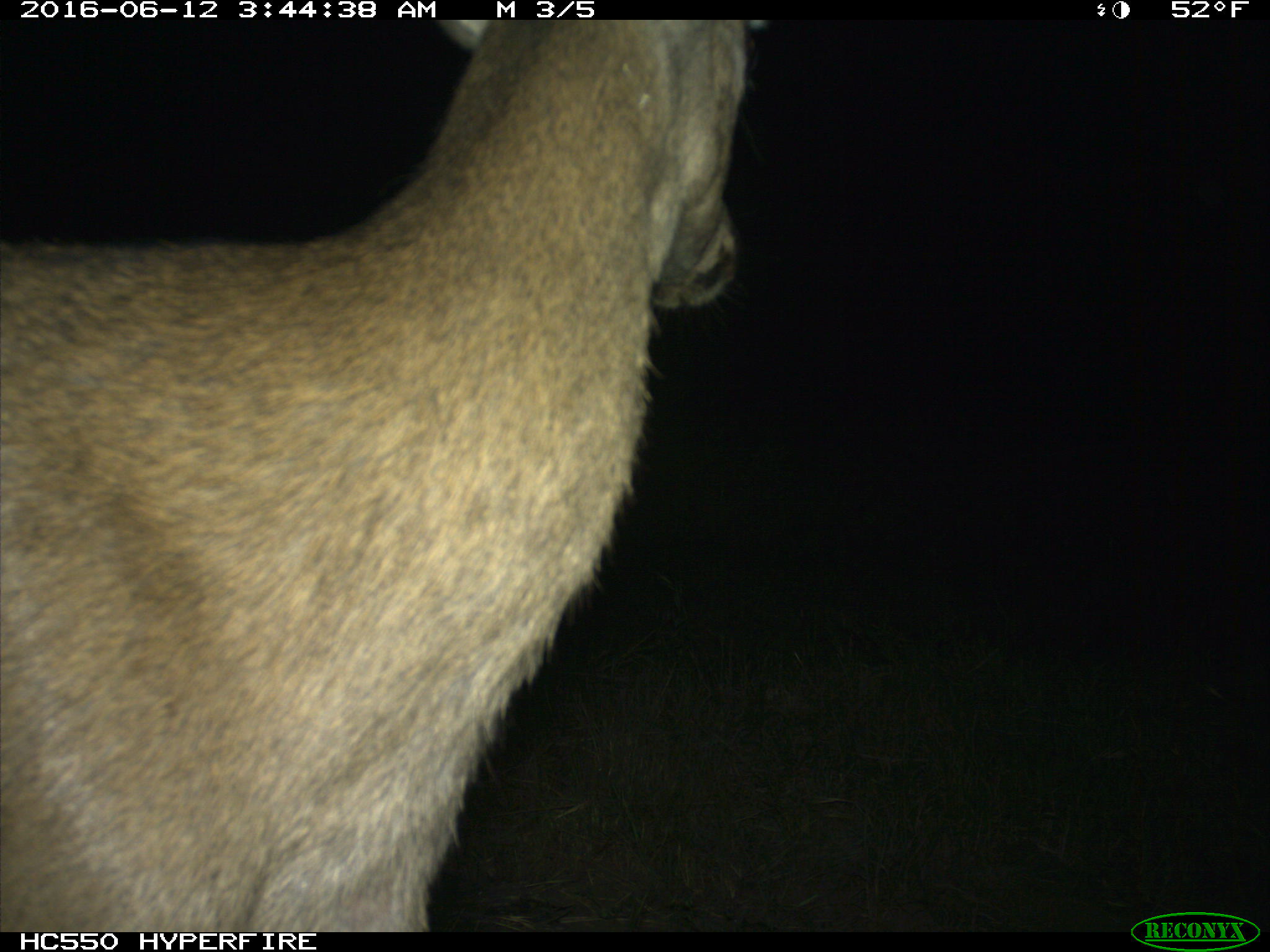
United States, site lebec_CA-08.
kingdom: Animalia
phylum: Chordata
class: Mammalia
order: Artiodactyla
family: Cervidae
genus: Odocoileus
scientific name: Odocoileus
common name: deer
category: unidentified deer